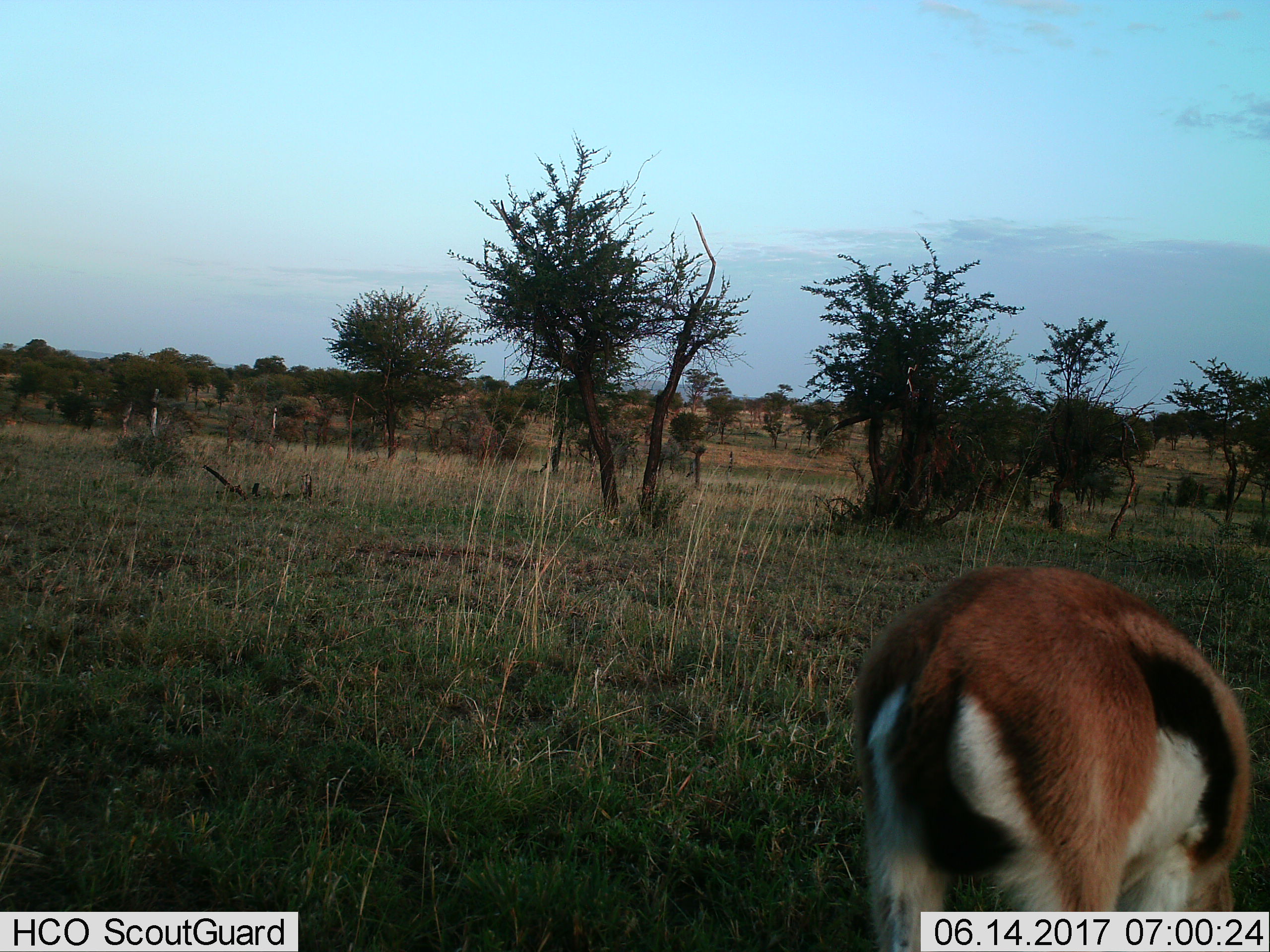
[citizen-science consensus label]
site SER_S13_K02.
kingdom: Animalia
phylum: Chordata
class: Mammalia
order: Artiodactyla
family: Bovidae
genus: Eudorcas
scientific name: Eudorcas thomsonii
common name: thomson's gazelle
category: gazellethomsons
Gazellethomsons (thomson's gazelle) (Eudorcas thomsonii), count 1. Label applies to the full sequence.